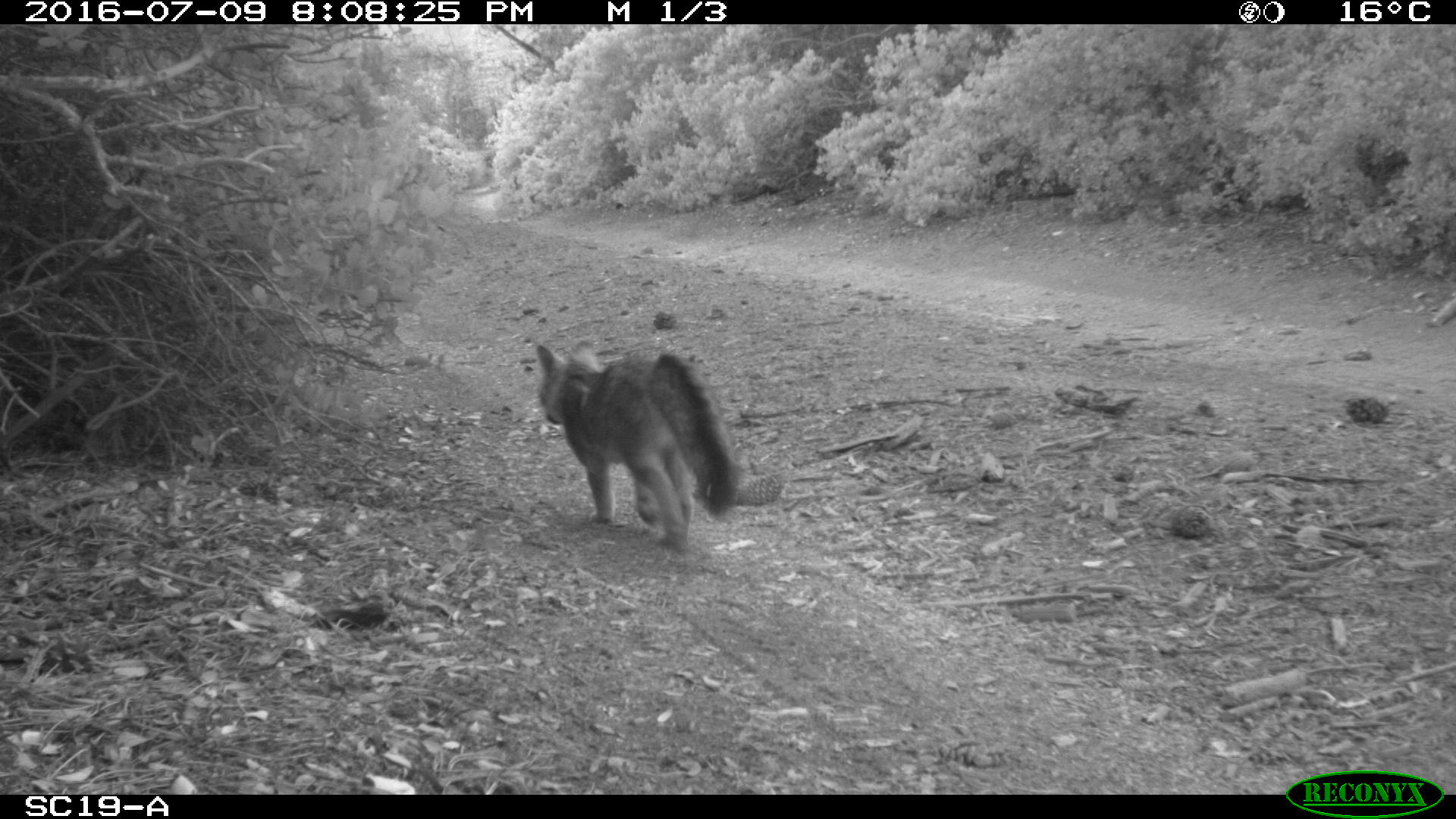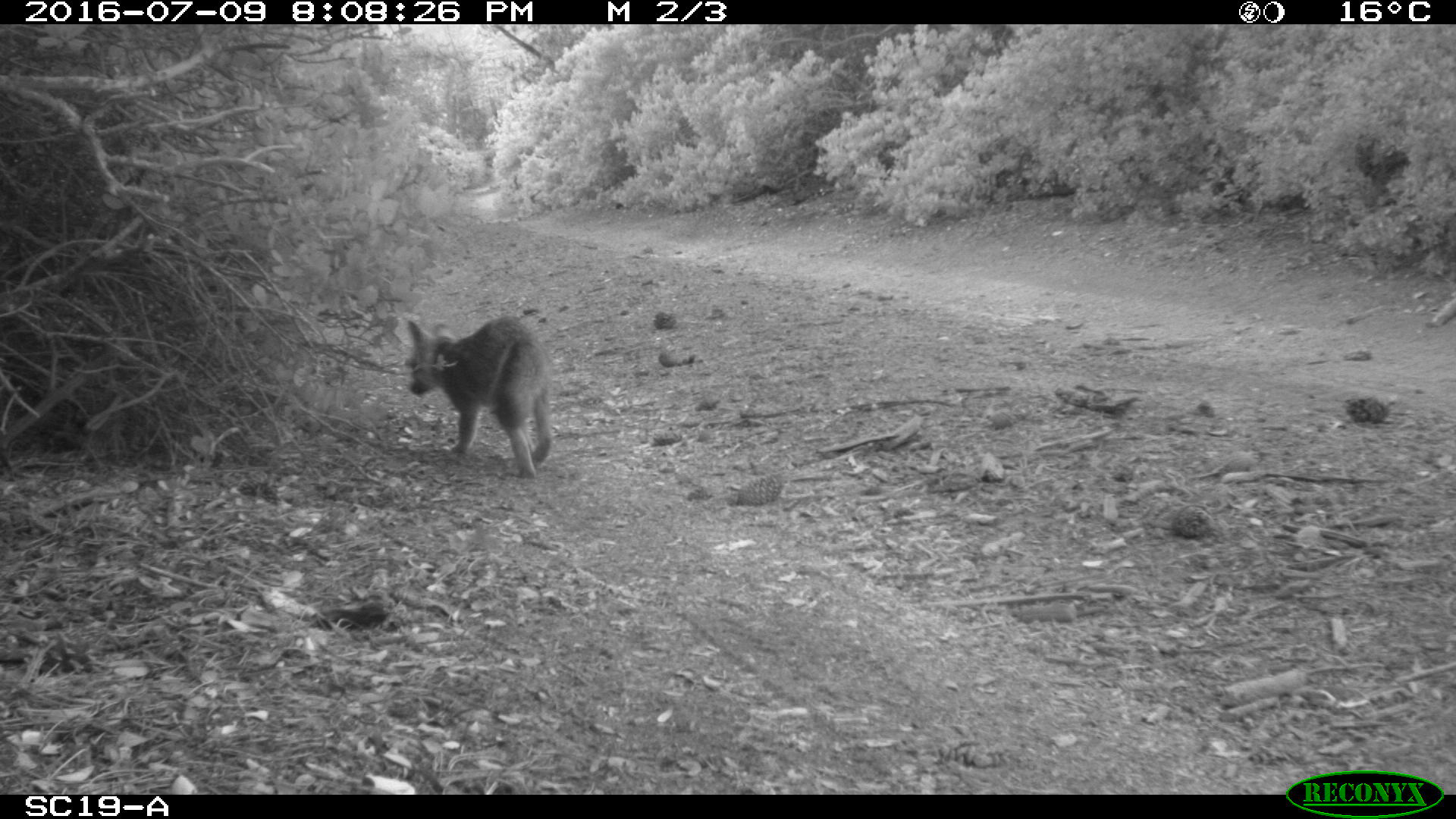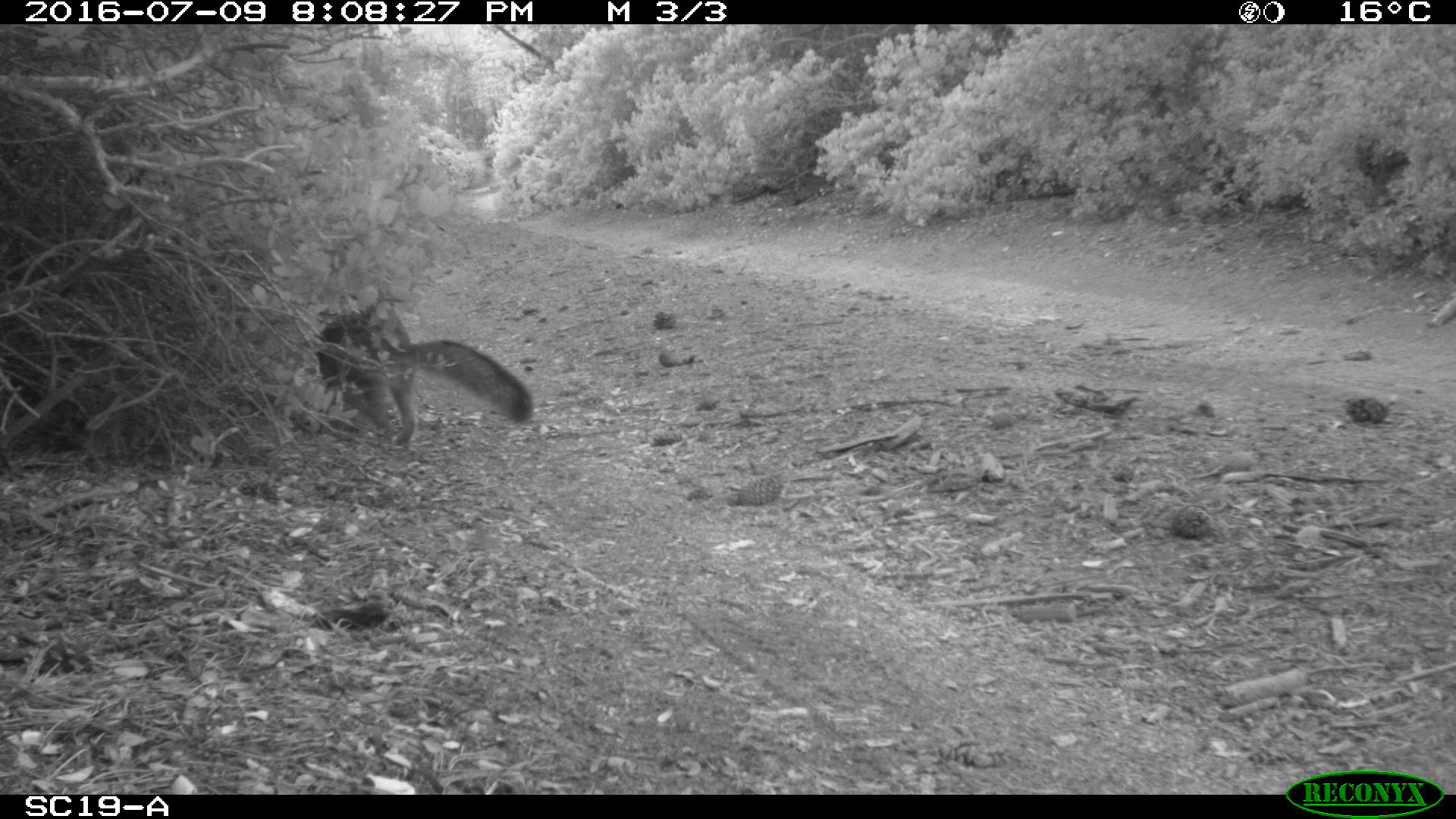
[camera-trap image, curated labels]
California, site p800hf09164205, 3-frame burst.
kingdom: Animalia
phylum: Chordata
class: Mammalia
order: Carnivora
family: Canidae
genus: Urocyon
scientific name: Urocyon littoralis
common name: island fox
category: fox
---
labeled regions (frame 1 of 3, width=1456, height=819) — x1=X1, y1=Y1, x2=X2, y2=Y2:
fox: x1=535, y1=339, x2=747, y2=555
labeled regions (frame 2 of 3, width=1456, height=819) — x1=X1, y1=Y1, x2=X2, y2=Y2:
fox: x1=407, y1=317, x2=553, y2=478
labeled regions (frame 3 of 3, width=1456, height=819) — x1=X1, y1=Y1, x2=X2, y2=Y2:
fox: x1=316, y1=307, x2=535, y2=444